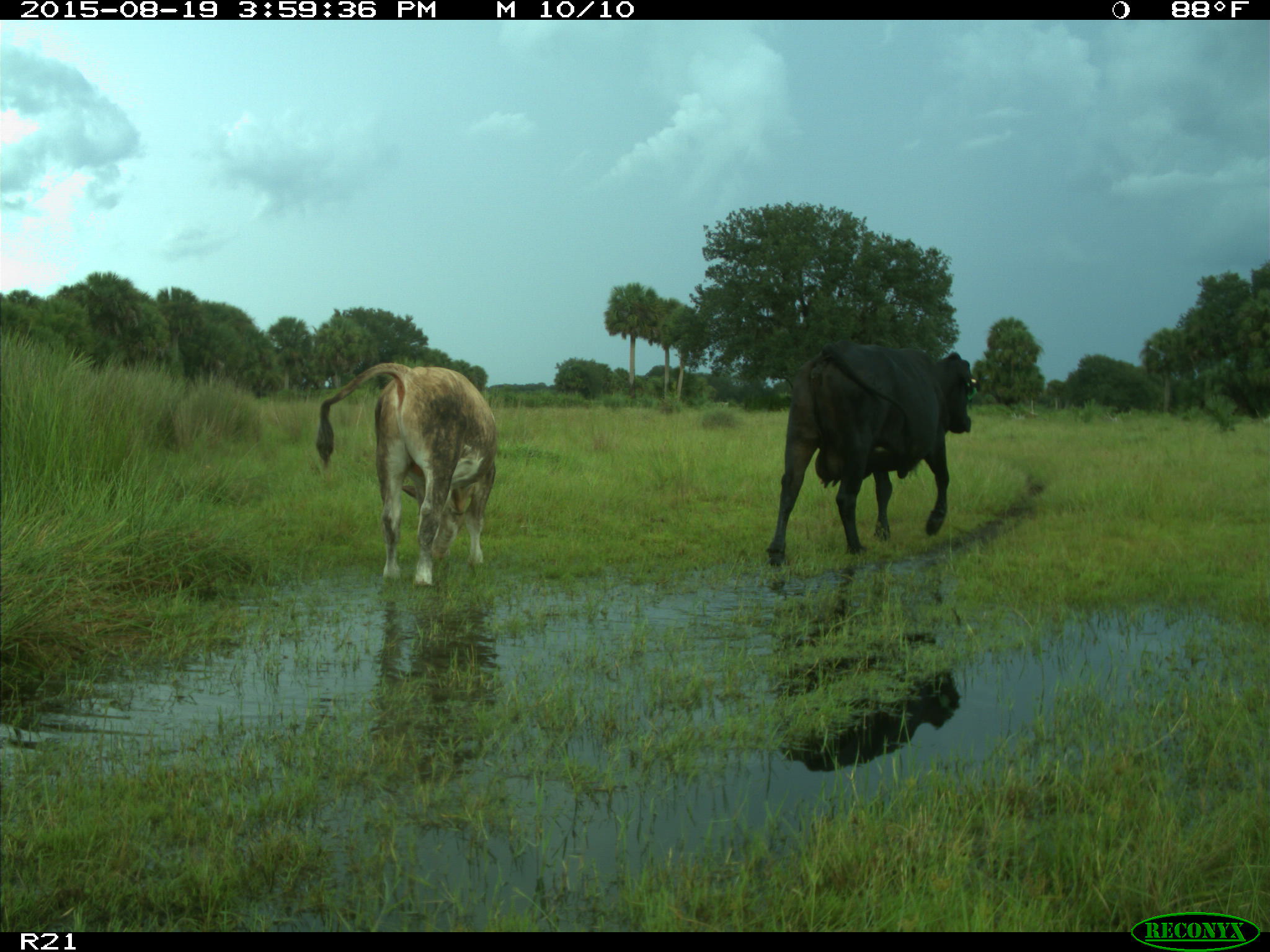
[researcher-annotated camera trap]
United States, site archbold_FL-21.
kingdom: Animalia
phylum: Chordata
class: Mammalia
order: Artiodactyla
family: Bovidae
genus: Bos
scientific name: Bos taurus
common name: domestic cow